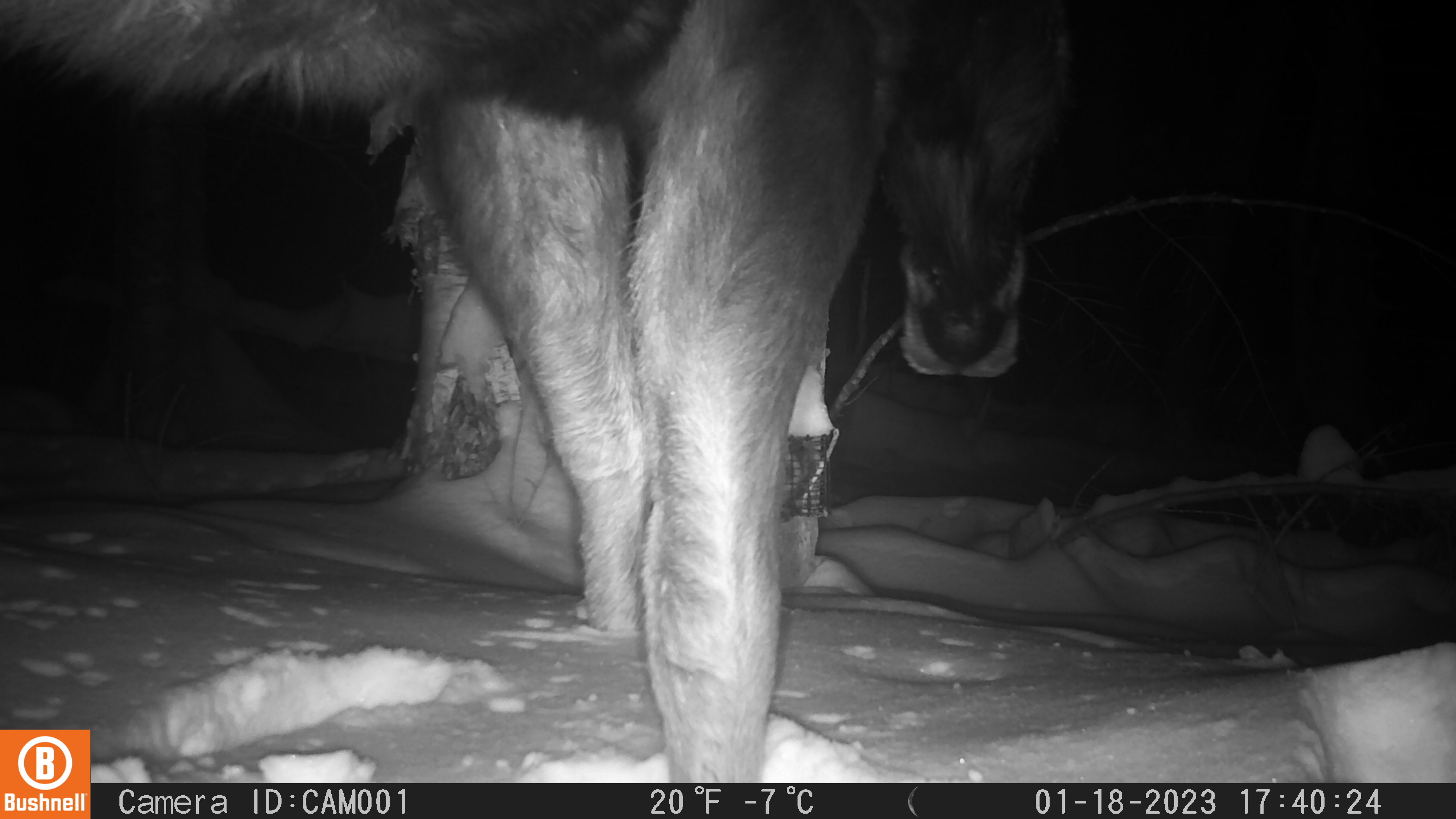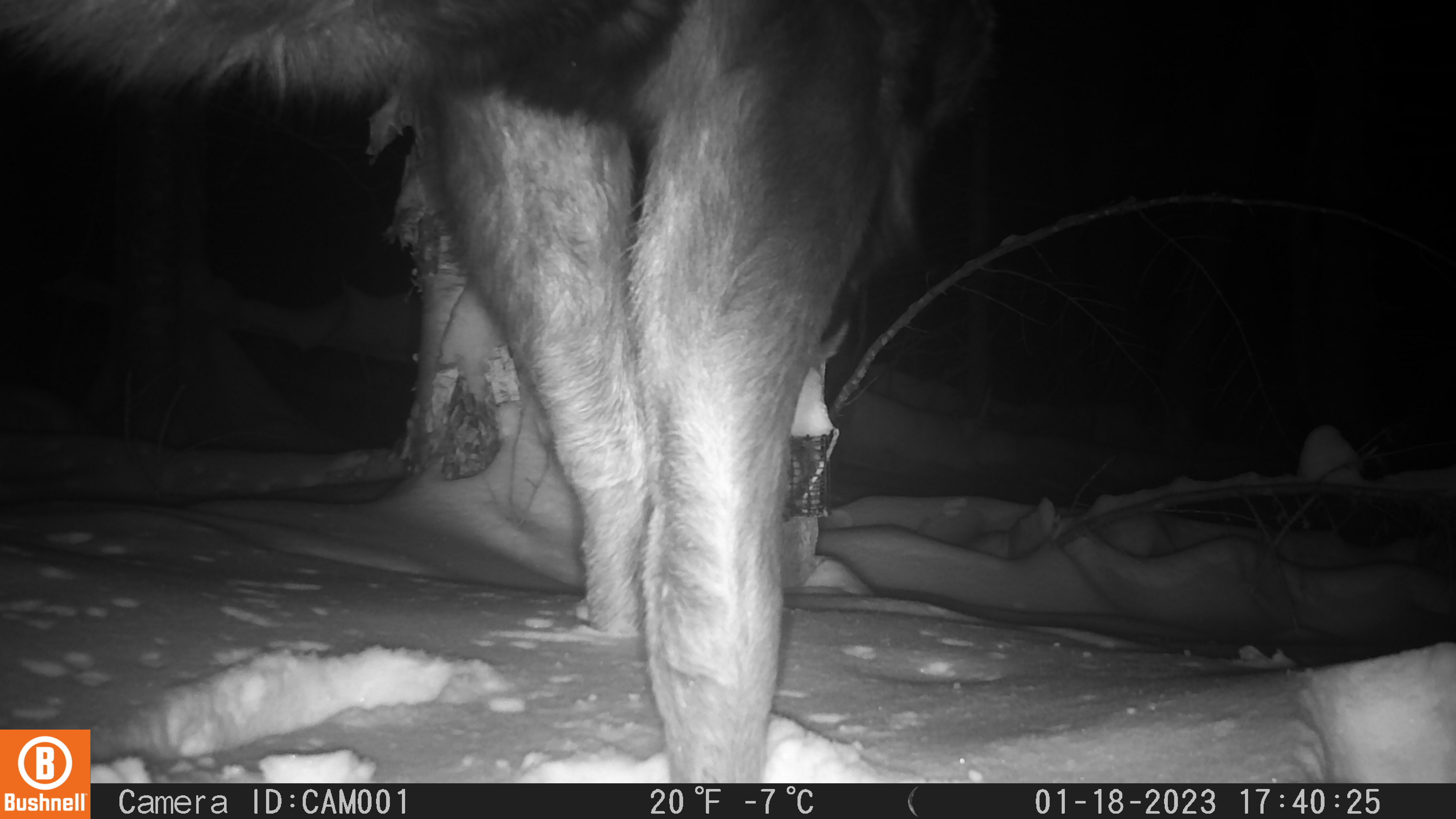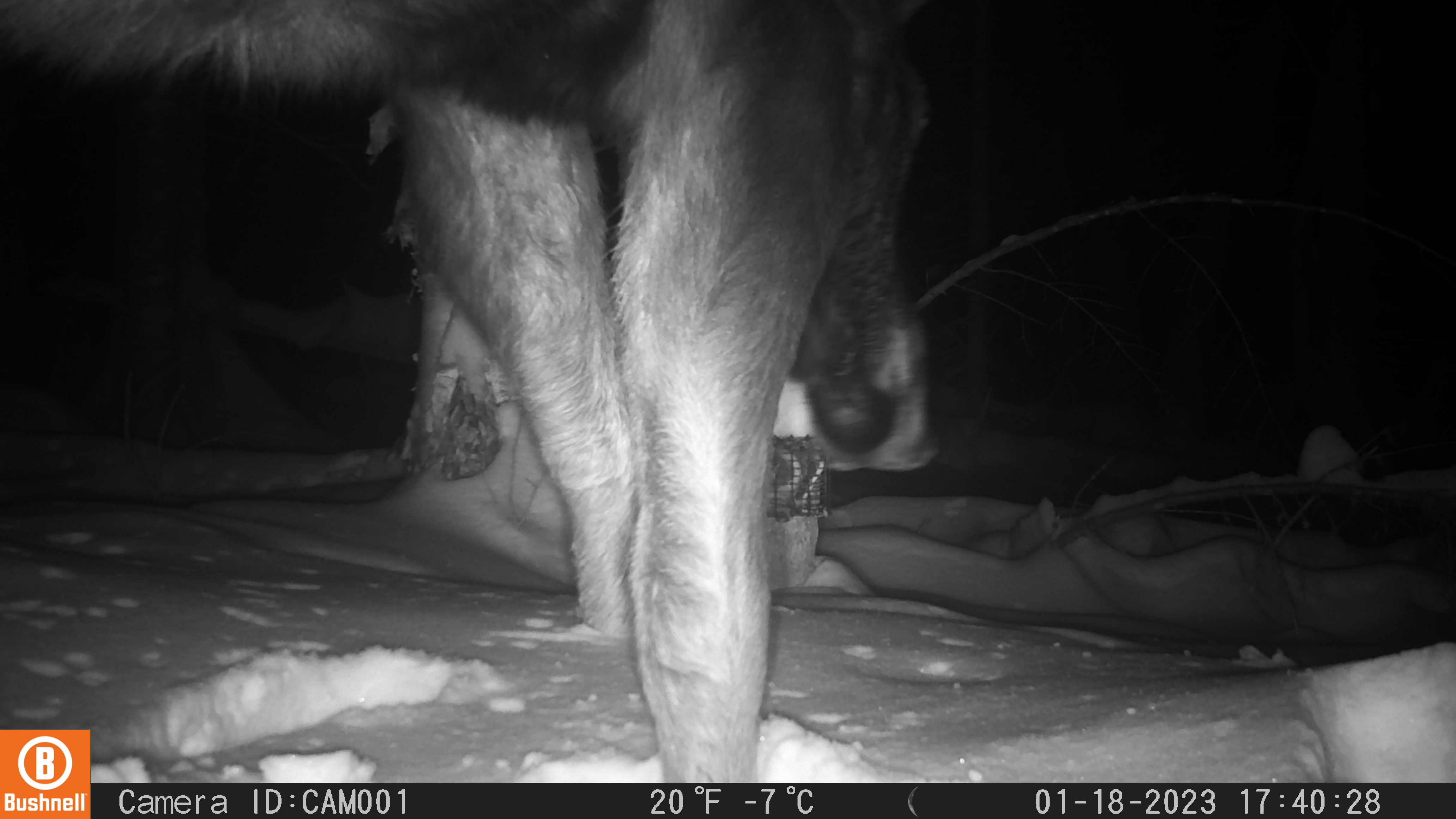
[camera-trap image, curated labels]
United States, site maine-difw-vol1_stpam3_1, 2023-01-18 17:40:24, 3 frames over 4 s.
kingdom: Animalia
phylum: Chordata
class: Mammalia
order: Artiodactyla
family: Cervidae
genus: Alces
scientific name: Alces alces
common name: moose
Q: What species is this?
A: Moose (Alces alces).